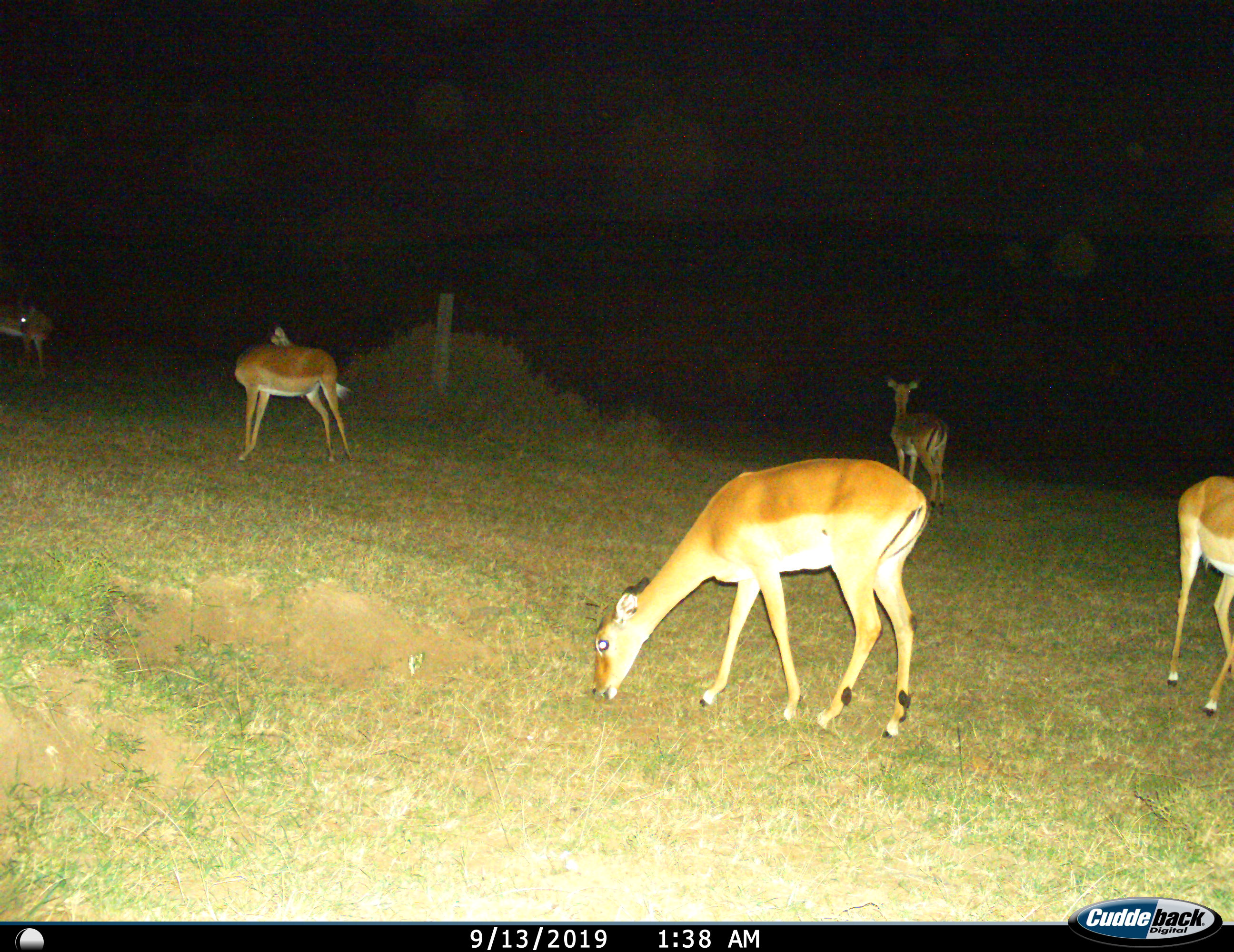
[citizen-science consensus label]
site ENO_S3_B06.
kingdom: Animalia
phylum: Chordata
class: Mammalia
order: Artiodactyla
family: Bovidae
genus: Aepyceros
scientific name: Aepyceros melampus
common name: impala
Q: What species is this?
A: Impala (Aepyceros melampus).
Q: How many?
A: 5.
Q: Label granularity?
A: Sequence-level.